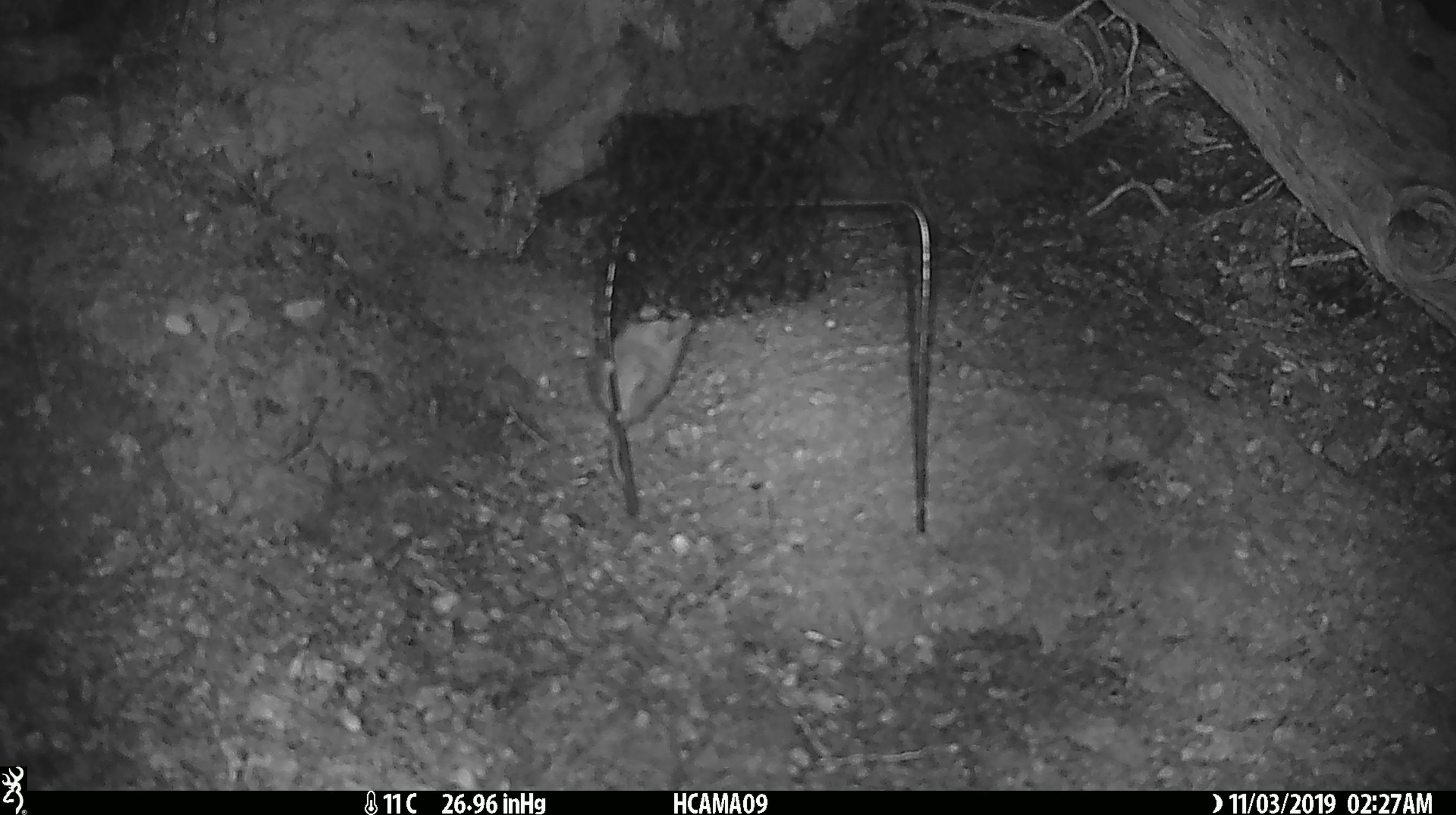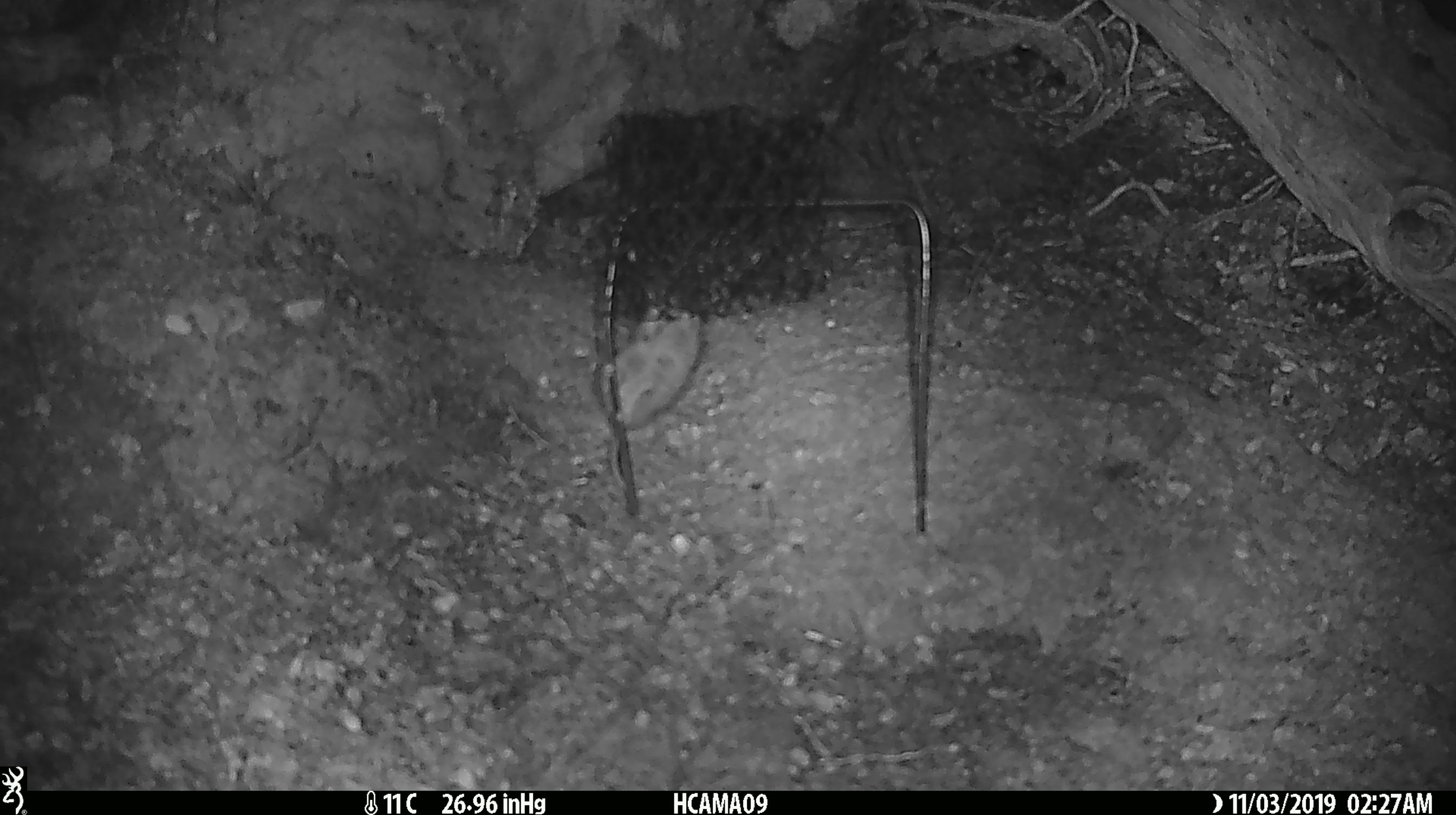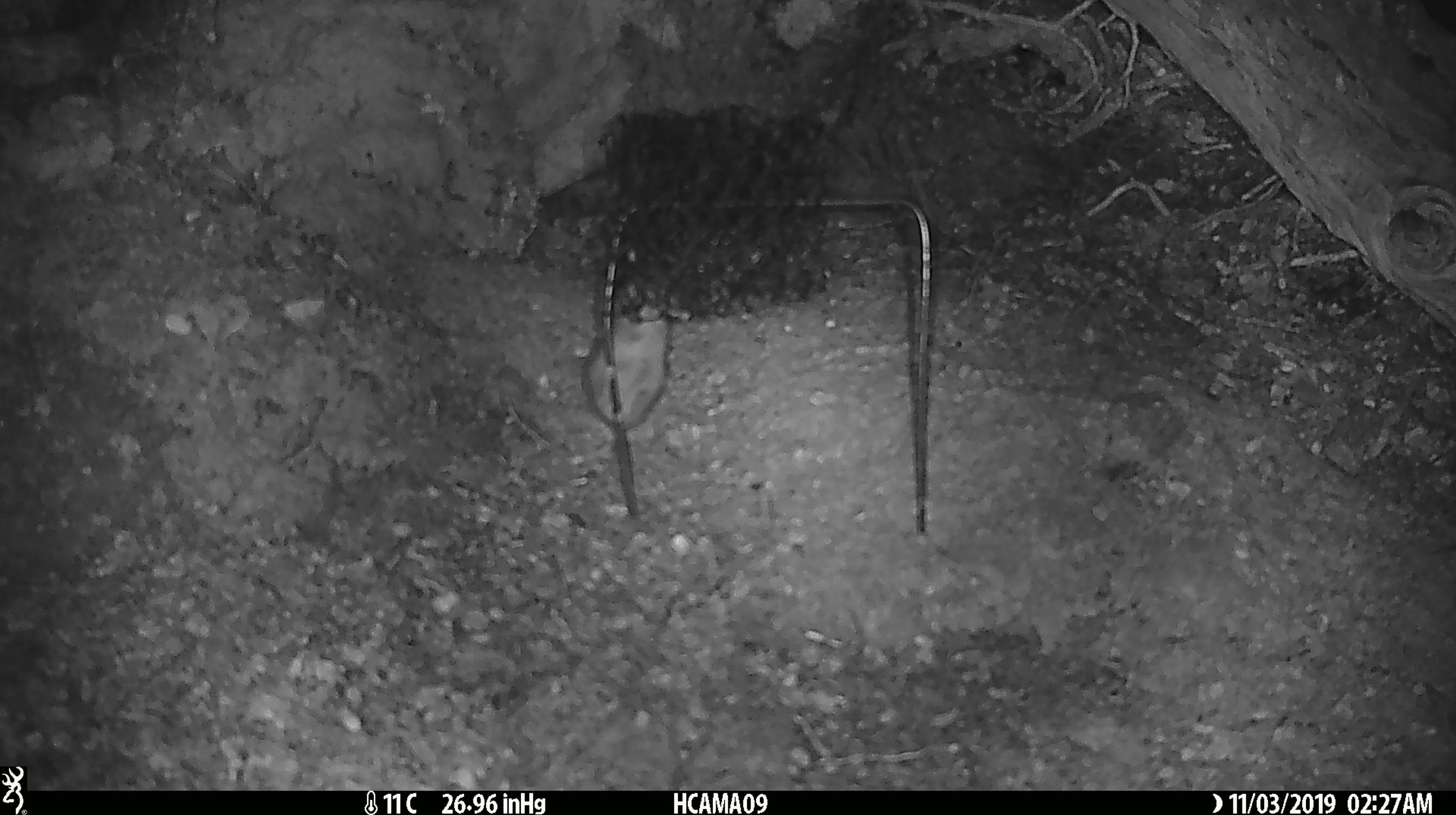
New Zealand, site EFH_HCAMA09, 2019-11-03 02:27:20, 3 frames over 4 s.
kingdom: Animalia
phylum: Chordata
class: Mammalia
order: Rodentia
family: Muridae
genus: Mus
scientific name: Mus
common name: mouse